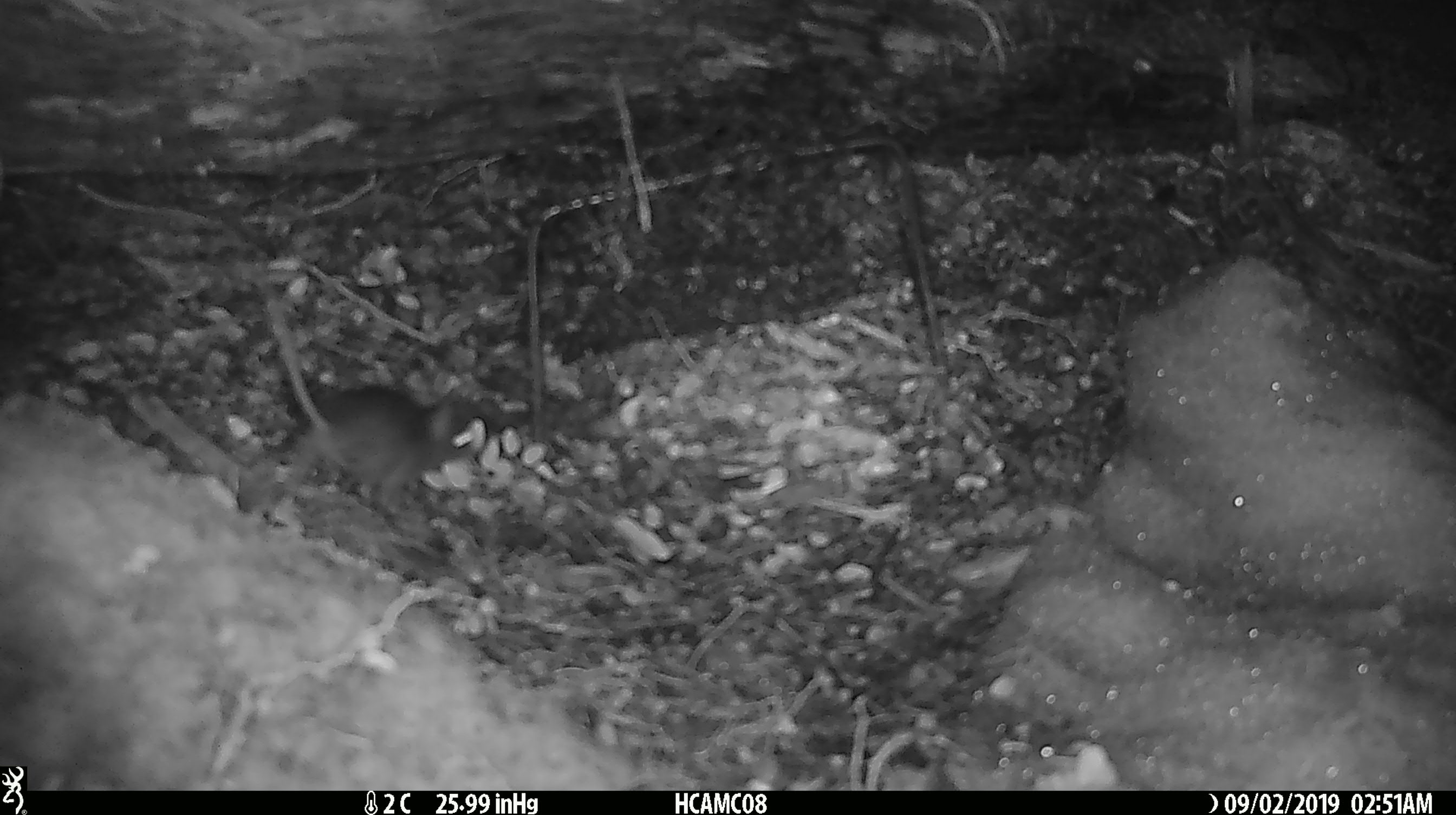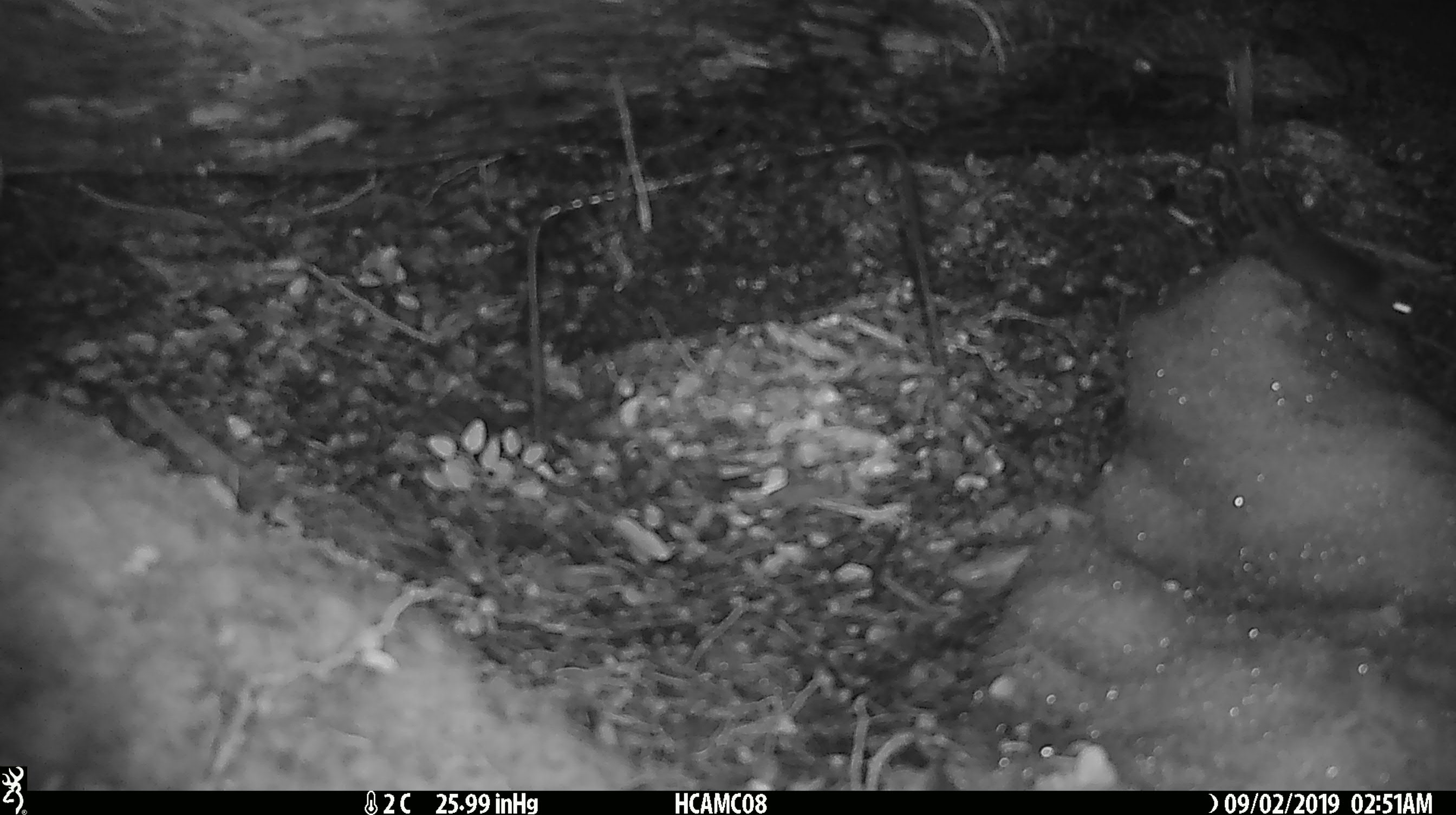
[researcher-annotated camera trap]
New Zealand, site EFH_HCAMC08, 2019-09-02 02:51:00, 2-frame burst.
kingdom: Animalia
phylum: Chordata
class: Mammalia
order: Rodentia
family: Muridae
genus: Mus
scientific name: Mus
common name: mouse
Mouse (Mus).